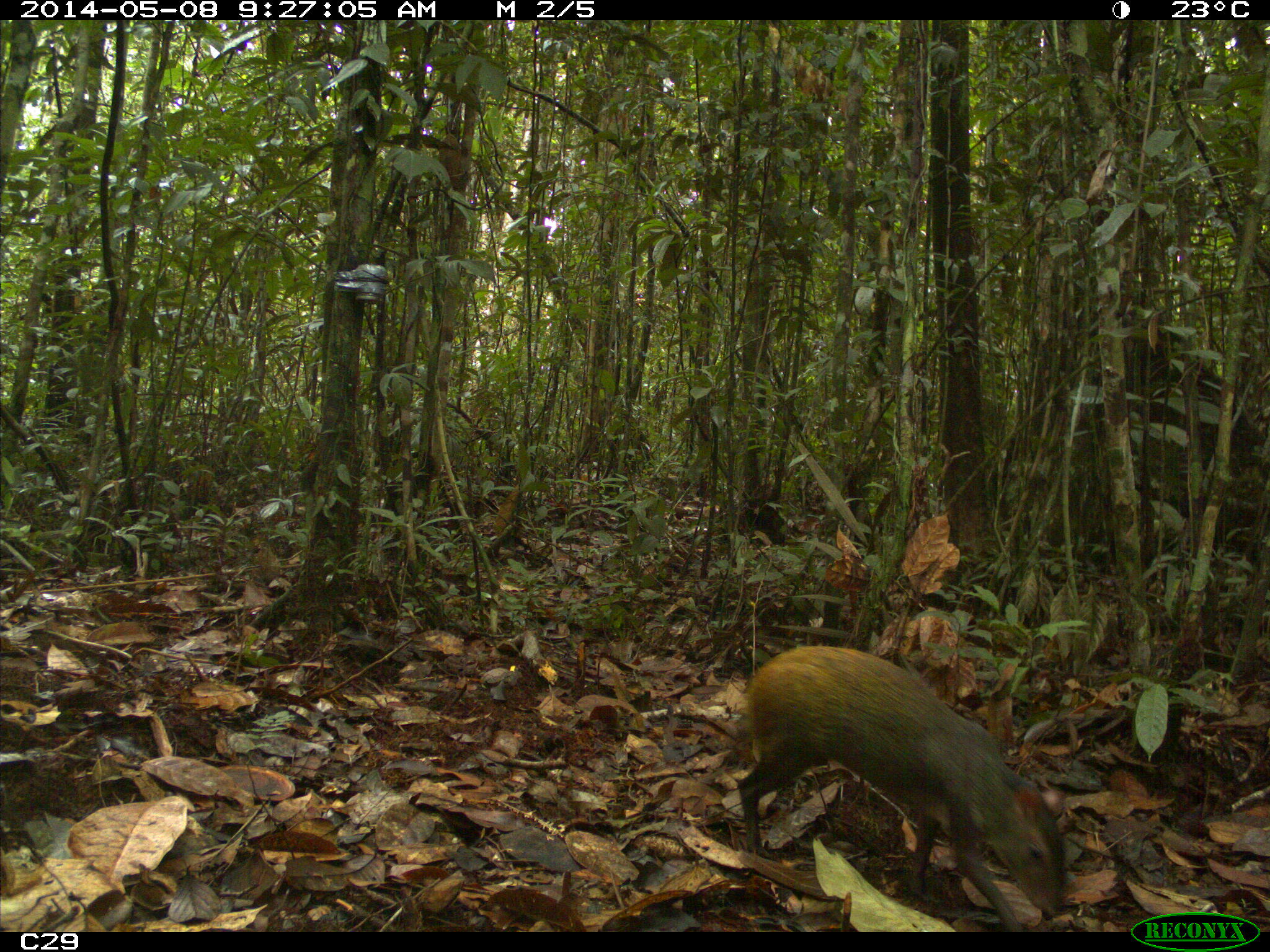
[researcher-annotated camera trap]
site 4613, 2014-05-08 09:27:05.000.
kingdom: Animalia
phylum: Chordata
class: Mammalia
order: Rodentia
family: Dasyproctidae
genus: Dasyprocta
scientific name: Dasyprocta leporina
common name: red-rumped agouti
Dasyprocta leporina (red-rumped agouti), count 1, age adult.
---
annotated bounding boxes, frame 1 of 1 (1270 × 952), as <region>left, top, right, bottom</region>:
dasyprocta leporina: <region>729, 642, 1070, 930</region>